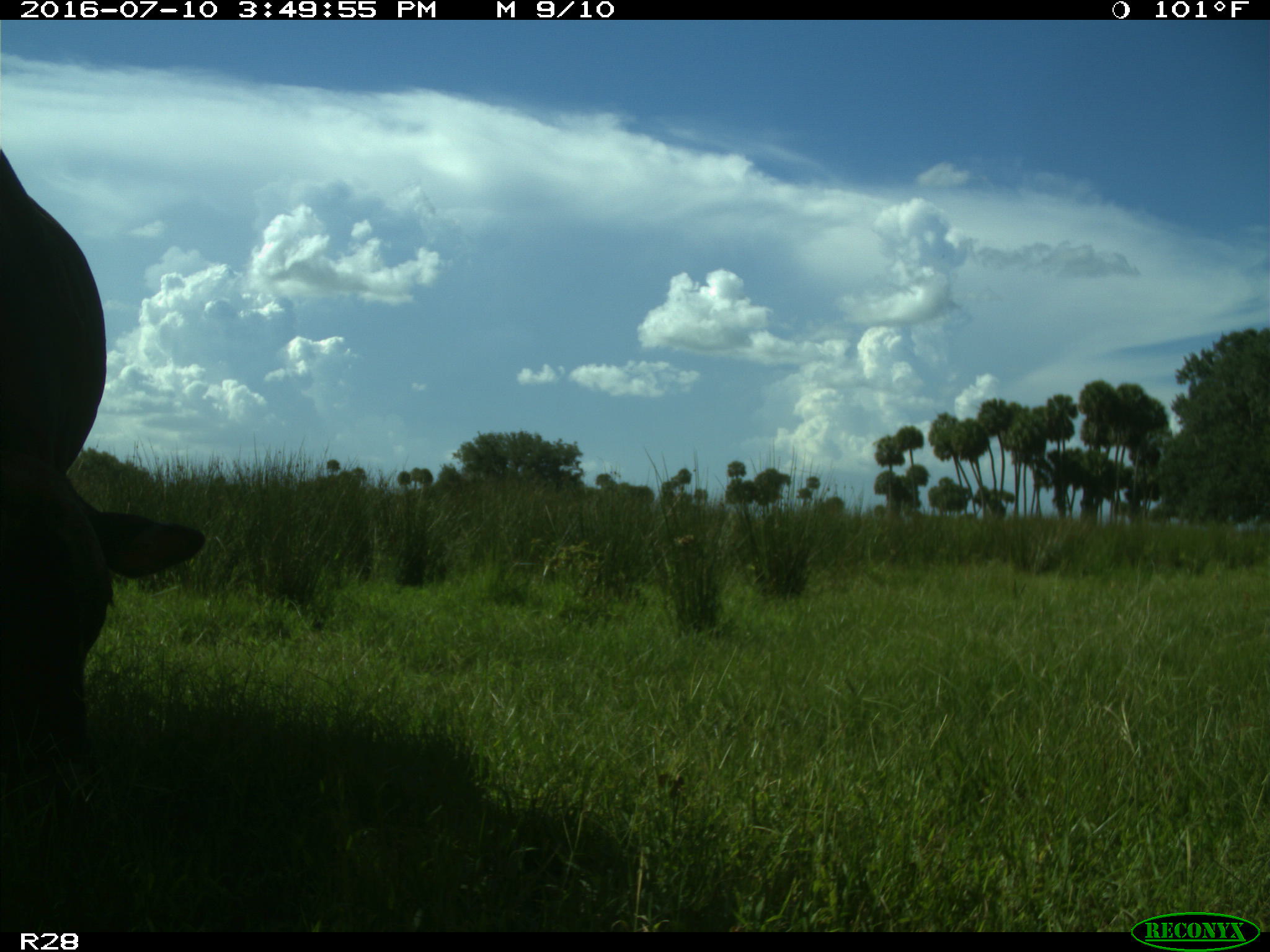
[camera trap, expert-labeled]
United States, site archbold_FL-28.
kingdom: Animalia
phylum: Chordata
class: Mammalia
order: Artiodactyla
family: Bovidae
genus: Bos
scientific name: Bos taurus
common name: domestic cow